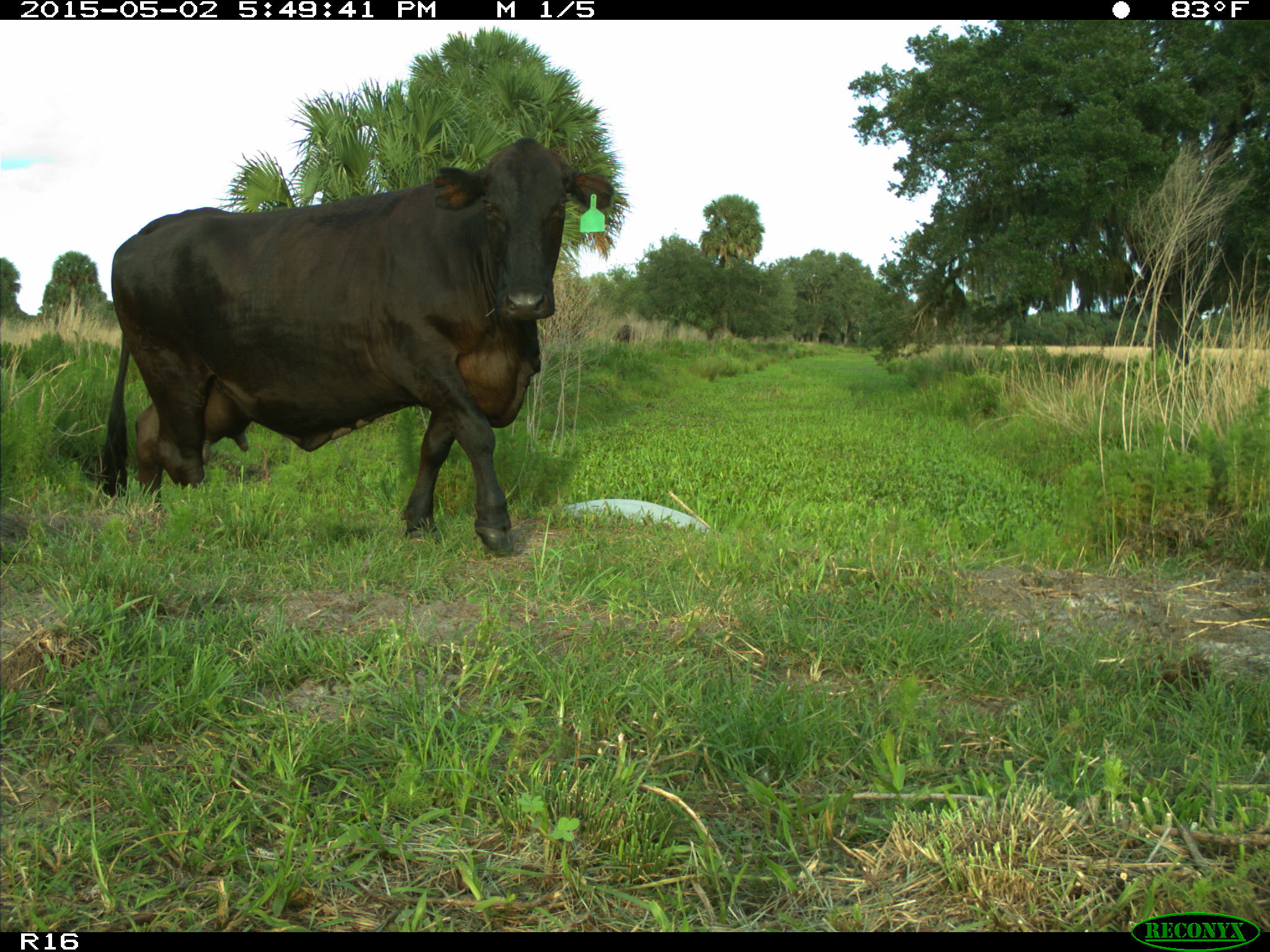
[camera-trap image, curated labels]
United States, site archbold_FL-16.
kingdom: Animalia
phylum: Chordata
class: Mammalia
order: Artiodactyla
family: Bovidae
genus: Bos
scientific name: Bos taurus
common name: domestic cow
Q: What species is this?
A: Bos taurus (domestic cow).